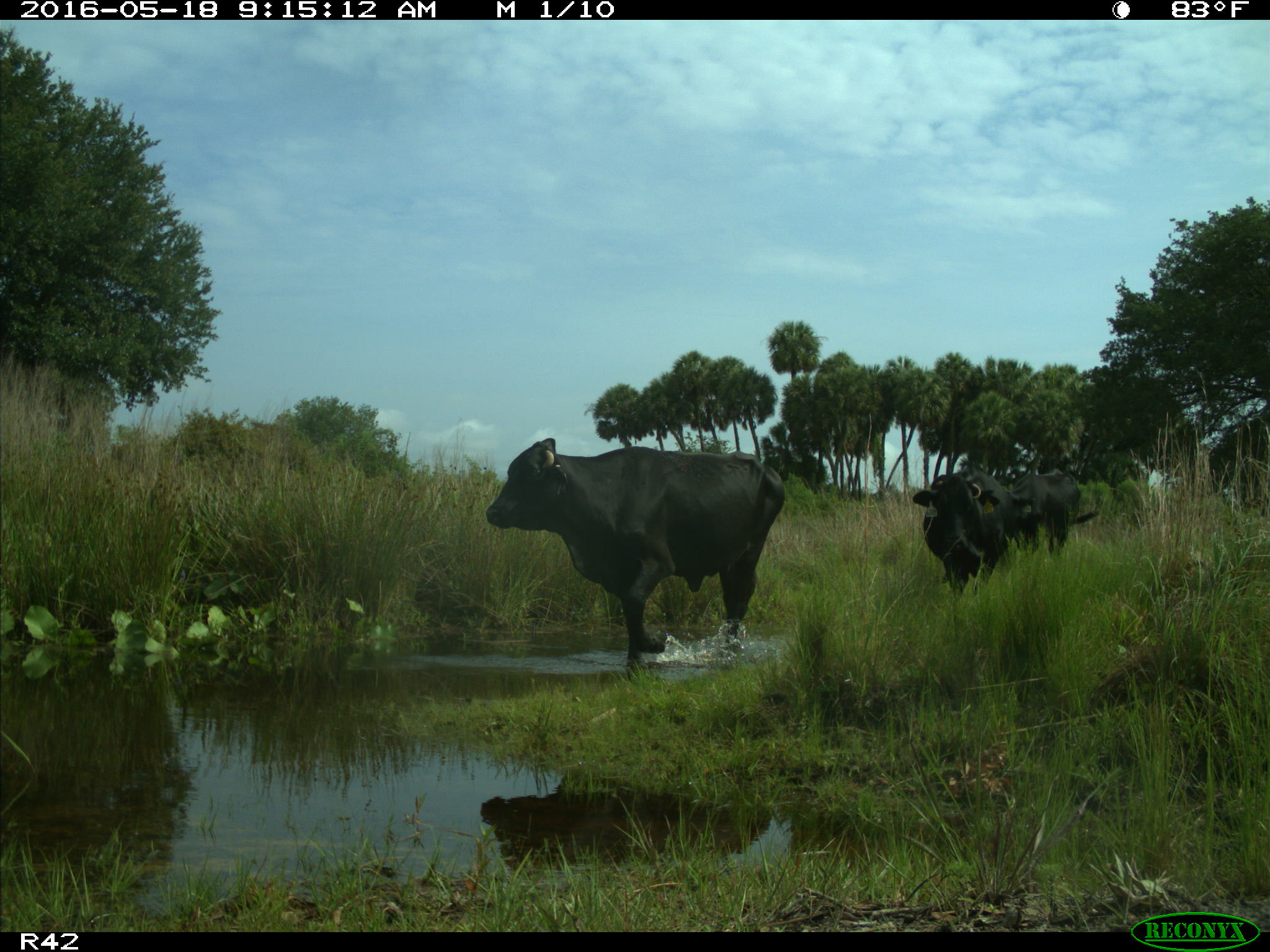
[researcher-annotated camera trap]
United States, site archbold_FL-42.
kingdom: Animalia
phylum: Chordata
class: Mammalia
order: Artiodactyla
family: Bovidae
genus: Bos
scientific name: Bos taurus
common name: domestic cow